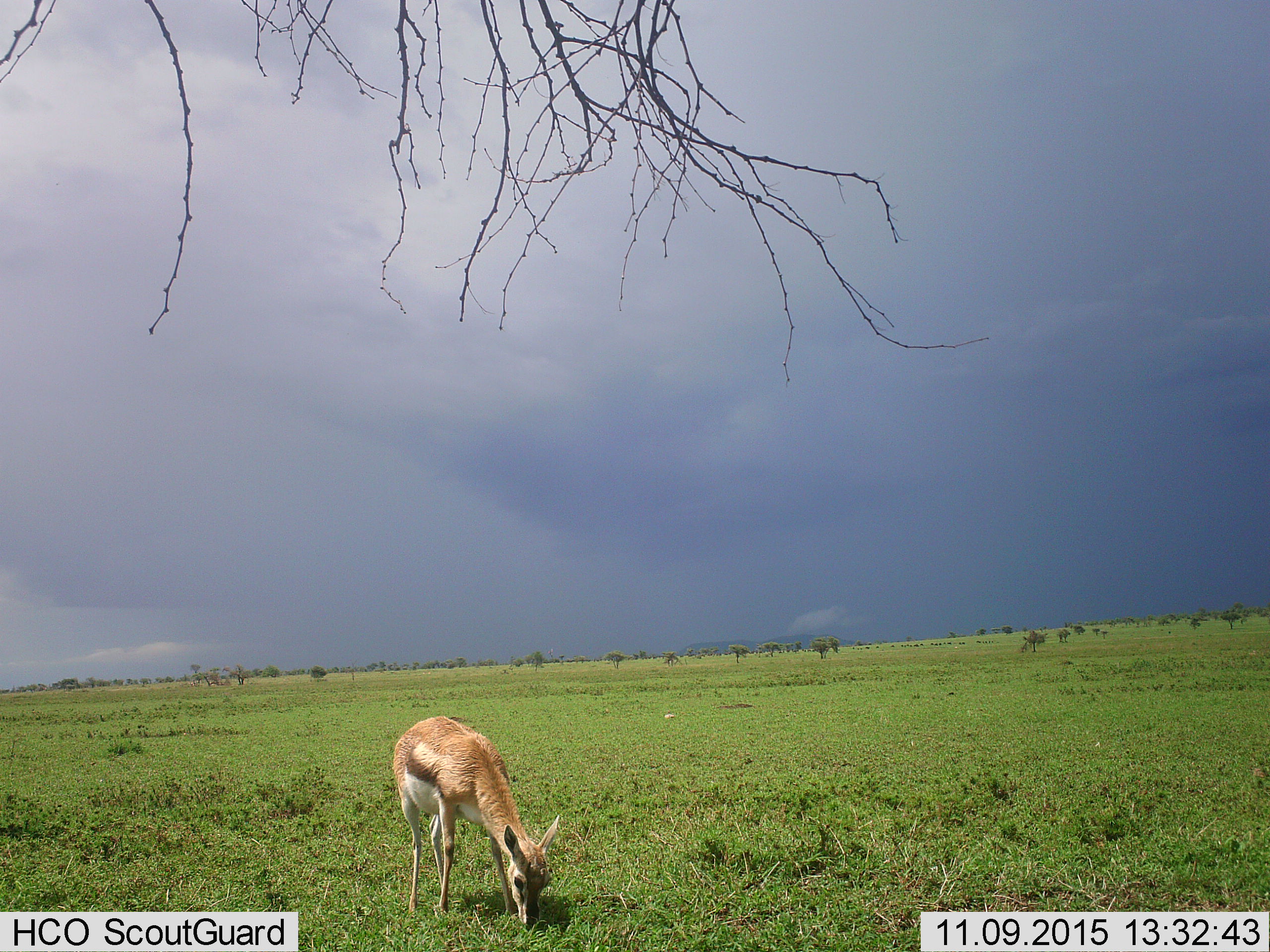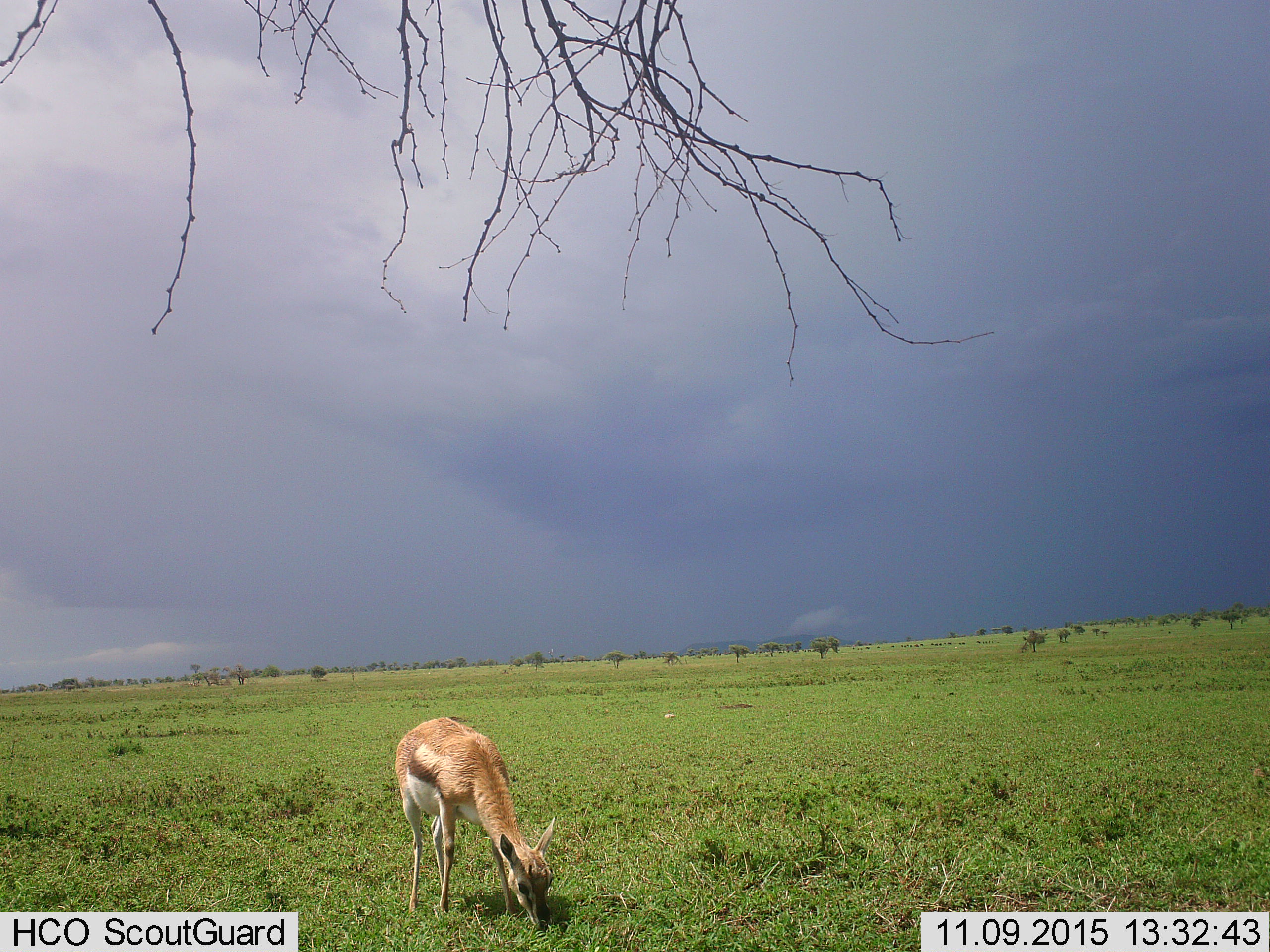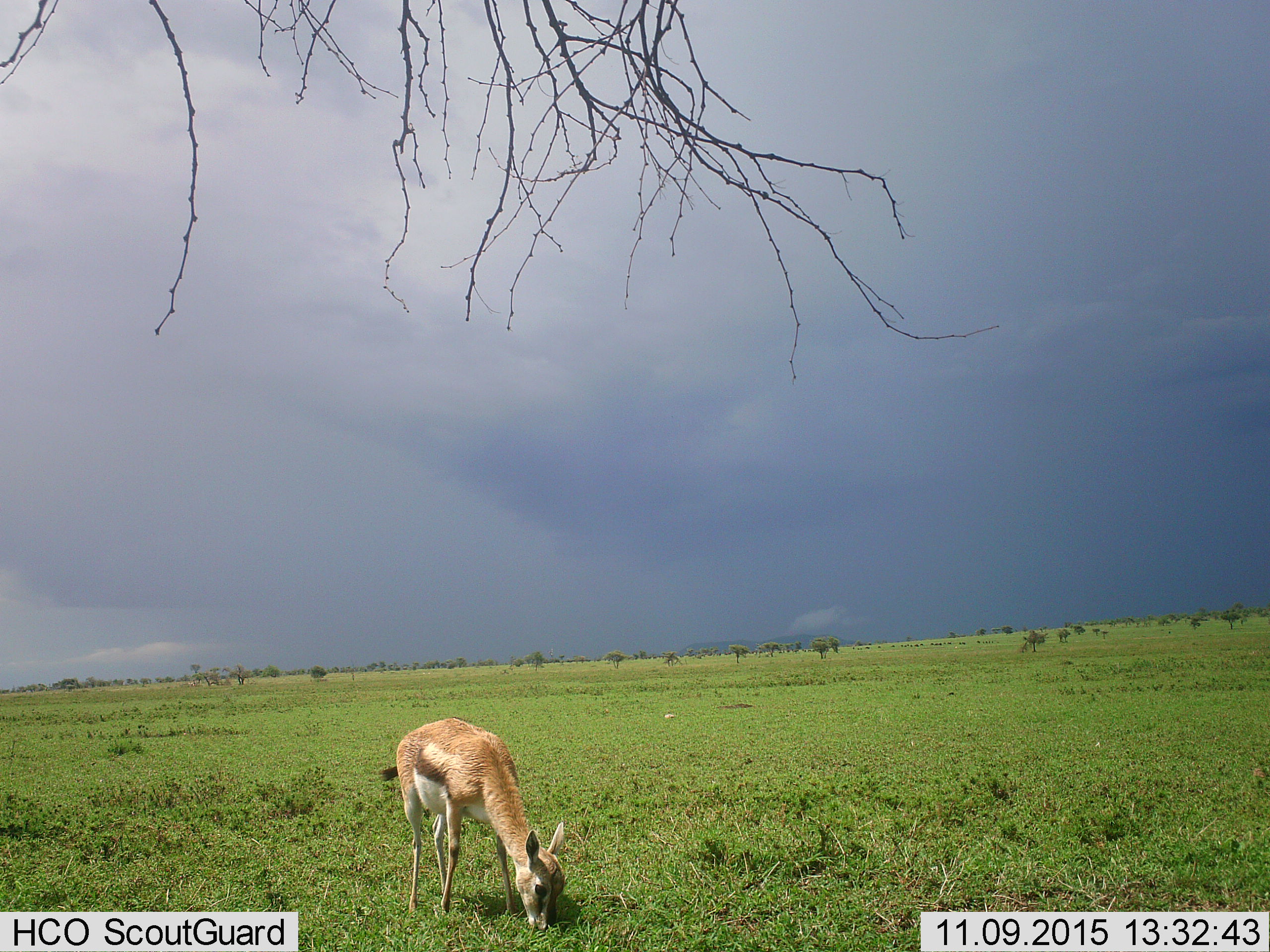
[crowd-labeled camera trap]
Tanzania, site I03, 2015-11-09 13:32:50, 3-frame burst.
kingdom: Animalia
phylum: Chordata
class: Mammalia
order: Artiodactyla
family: Bovidae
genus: Eudorcas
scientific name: Eudorcas thomsonii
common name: thomson's gazelle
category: gazellethomsons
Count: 1.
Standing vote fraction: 20%.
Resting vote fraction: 0%.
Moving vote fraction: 0%.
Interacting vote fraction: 0%.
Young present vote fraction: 40%.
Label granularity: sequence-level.